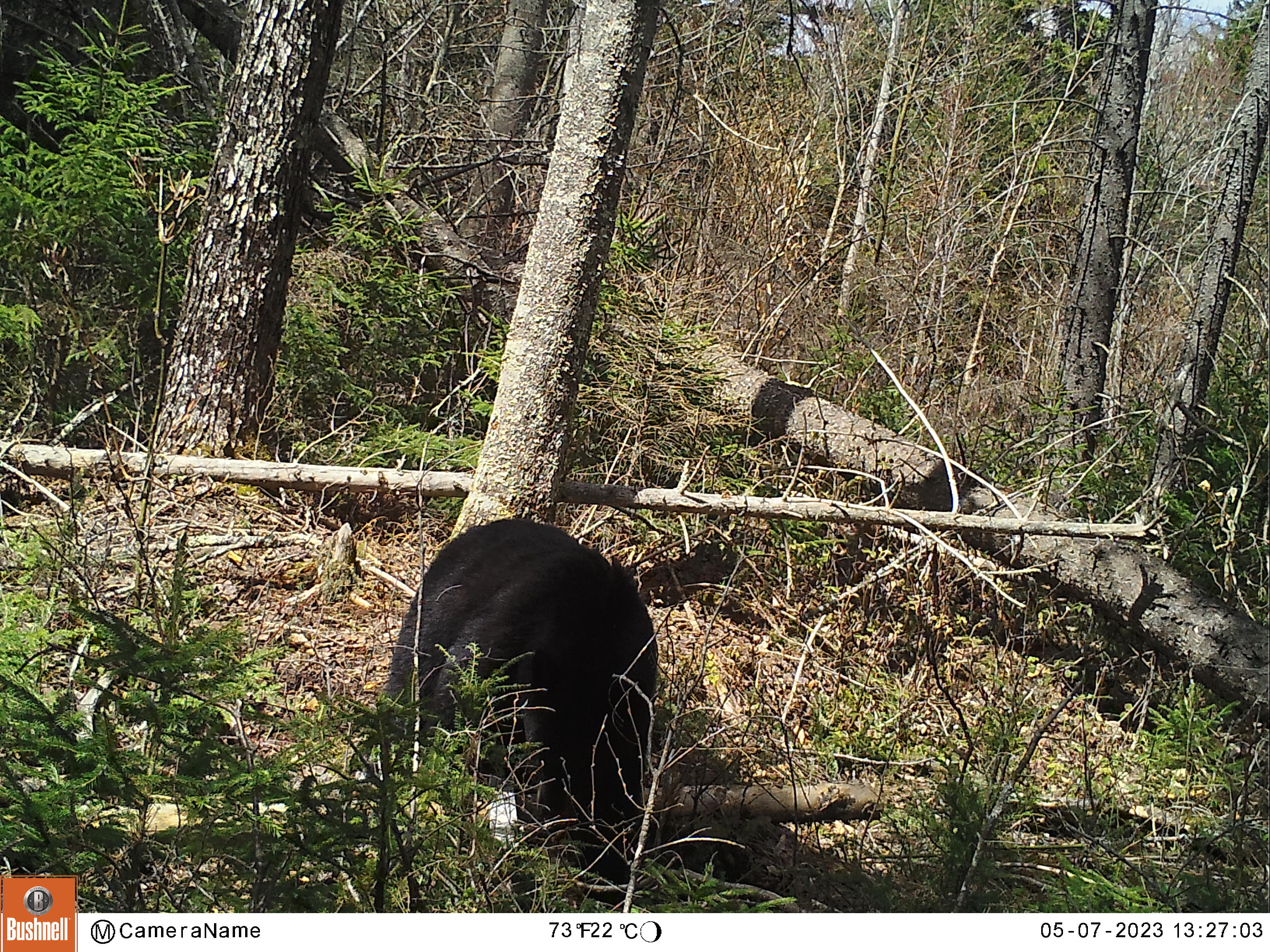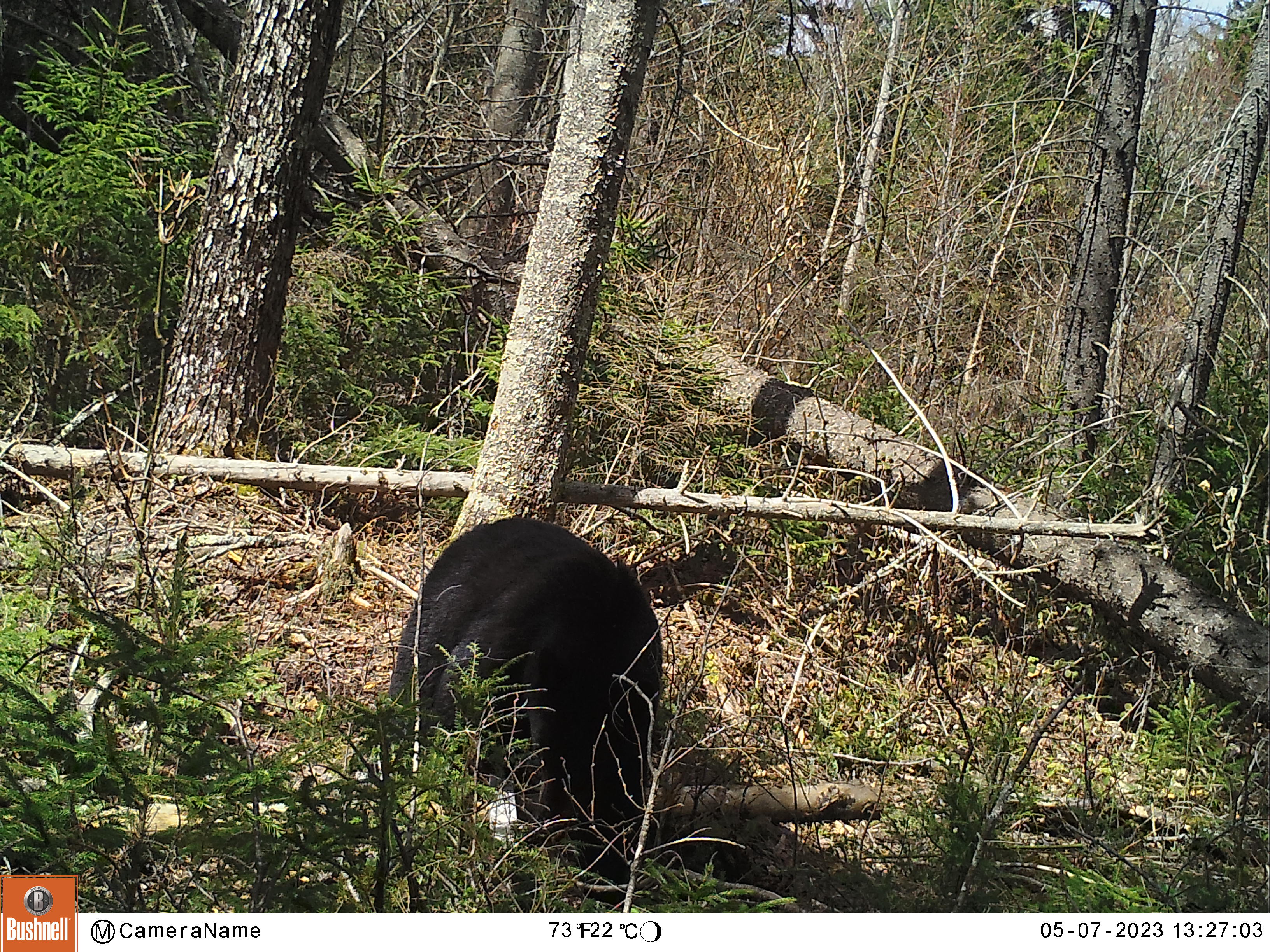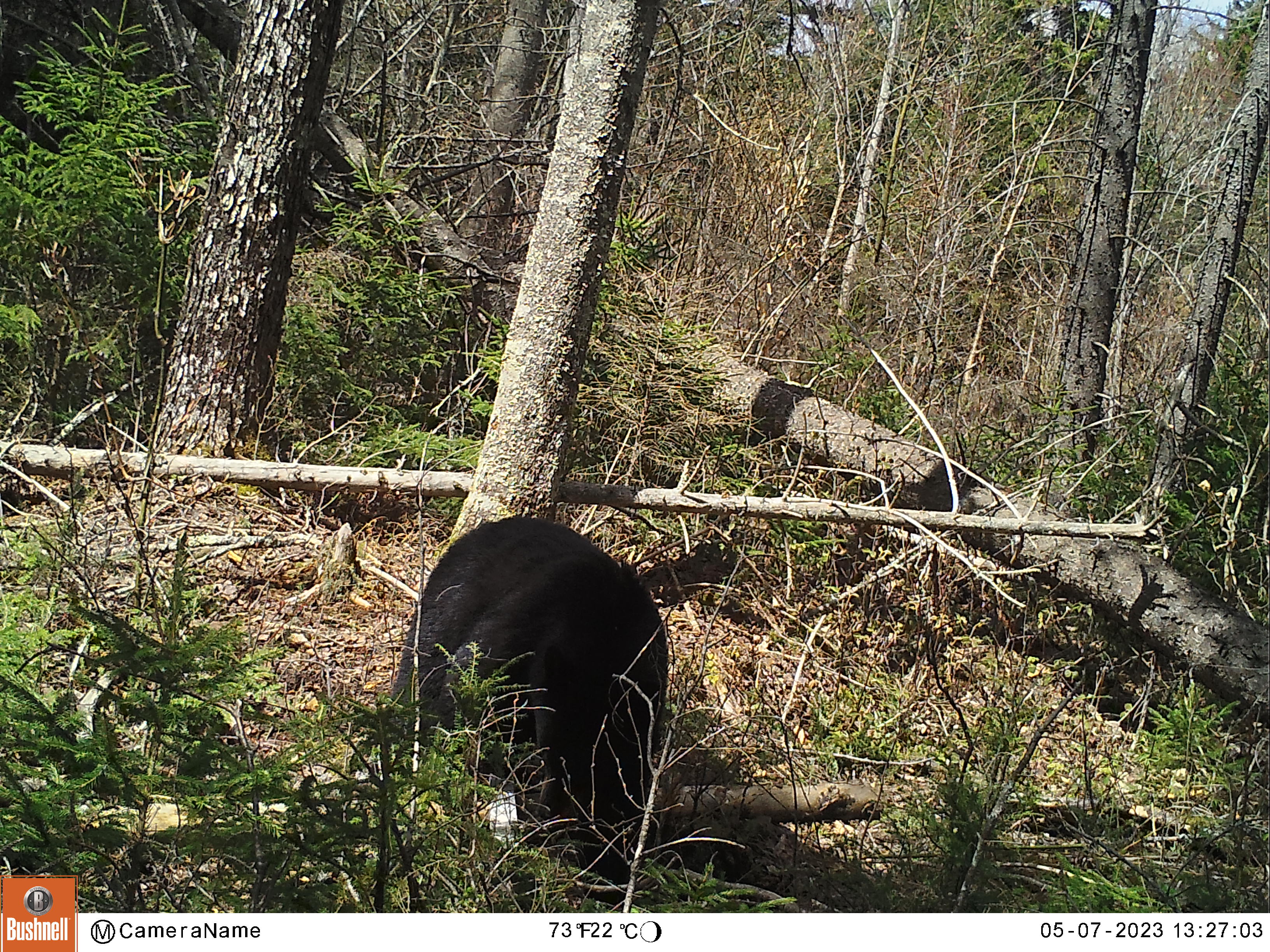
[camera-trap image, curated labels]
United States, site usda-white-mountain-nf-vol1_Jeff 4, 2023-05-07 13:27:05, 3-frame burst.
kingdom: Animalia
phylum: Chordata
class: Mammalia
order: Carnivora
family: Ursidae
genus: Ursus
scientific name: Ursus americanus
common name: black bear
Black bear (Ursus americanus).